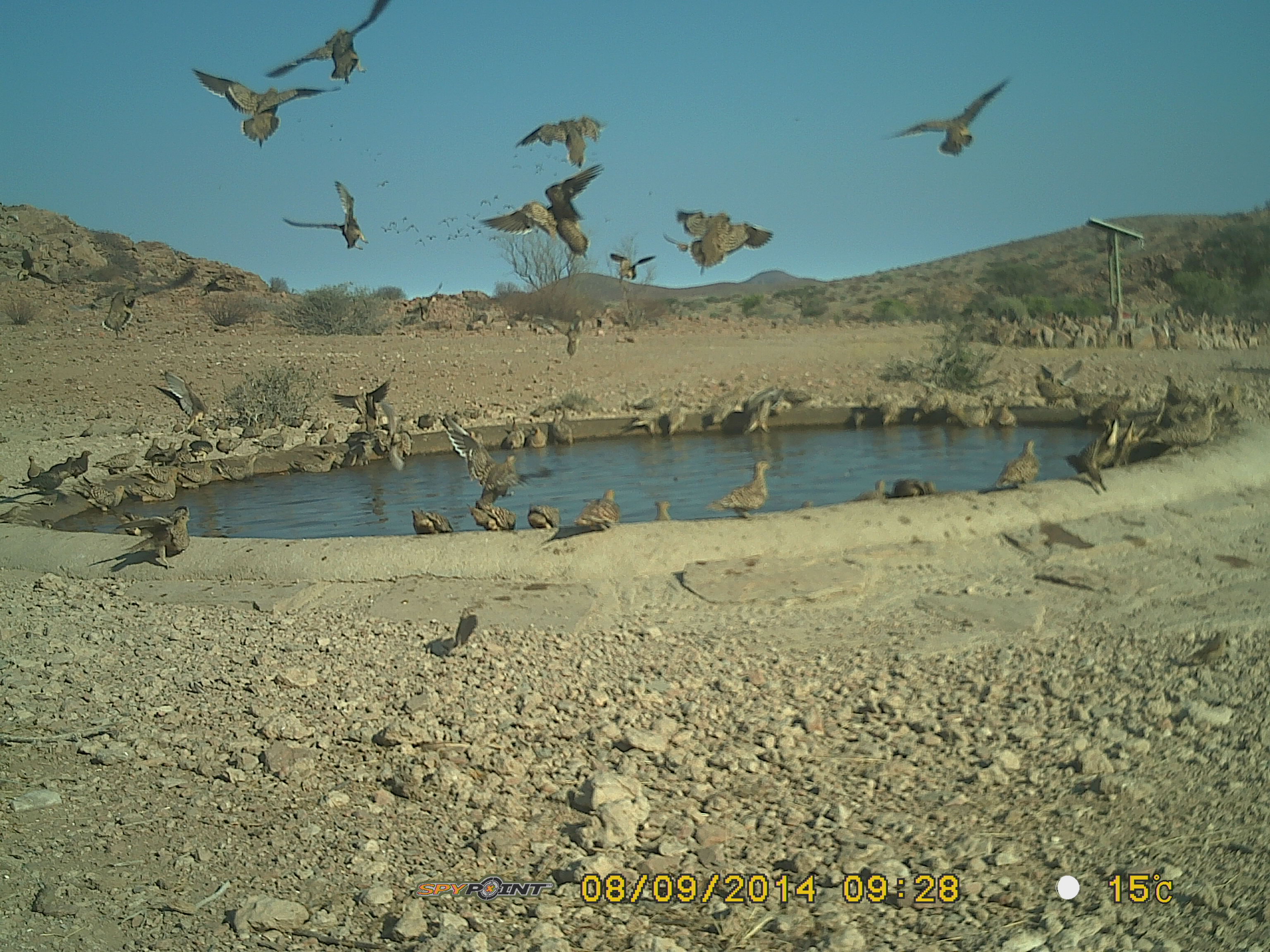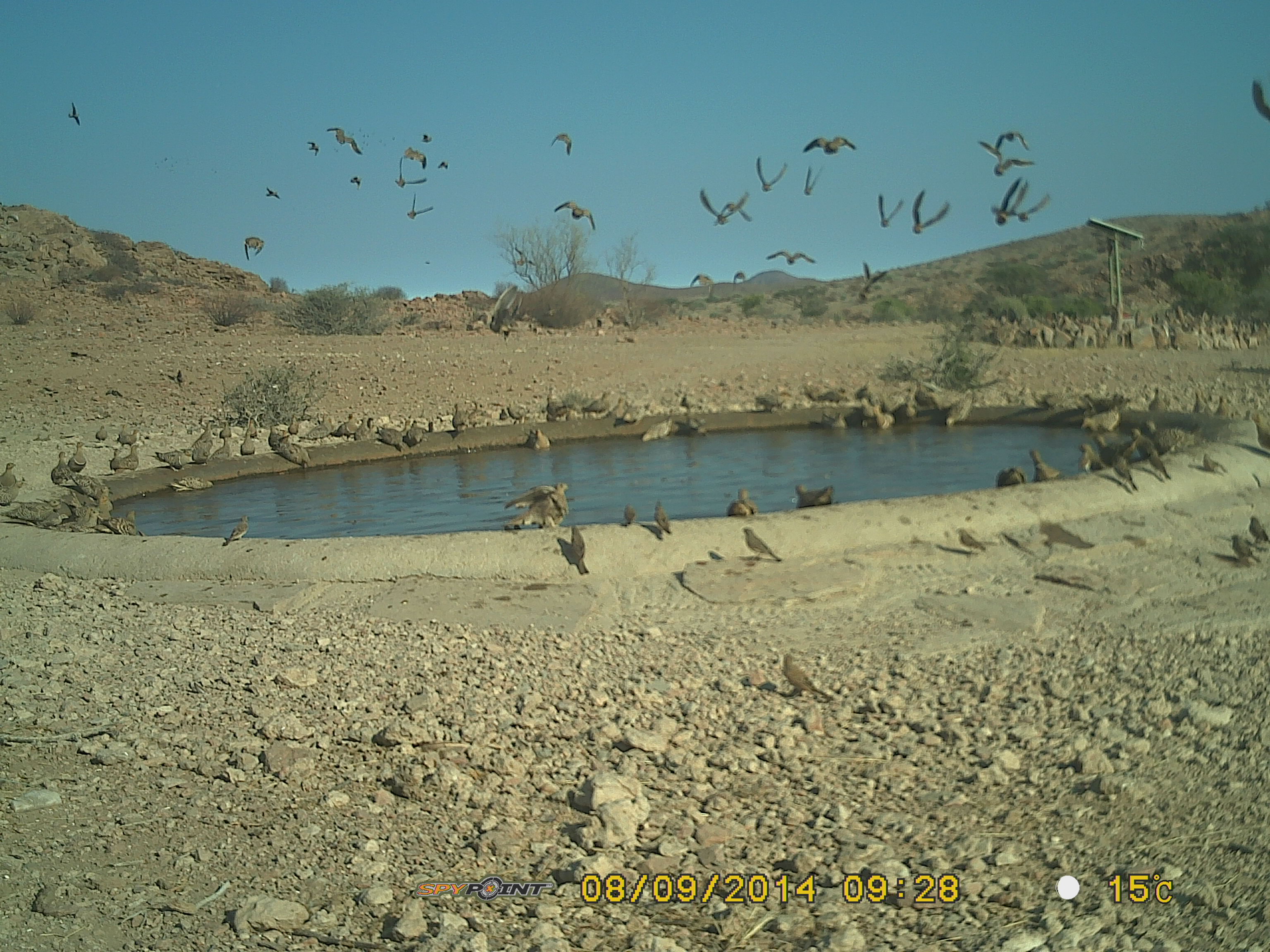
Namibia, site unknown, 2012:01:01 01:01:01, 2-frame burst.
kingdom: Animalia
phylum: Chordata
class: Aves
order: Pterocliformes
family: Pteroclidae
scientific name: Pteroclidae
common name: sandgrouse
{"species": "Pteroclidae (sandgrouse)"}